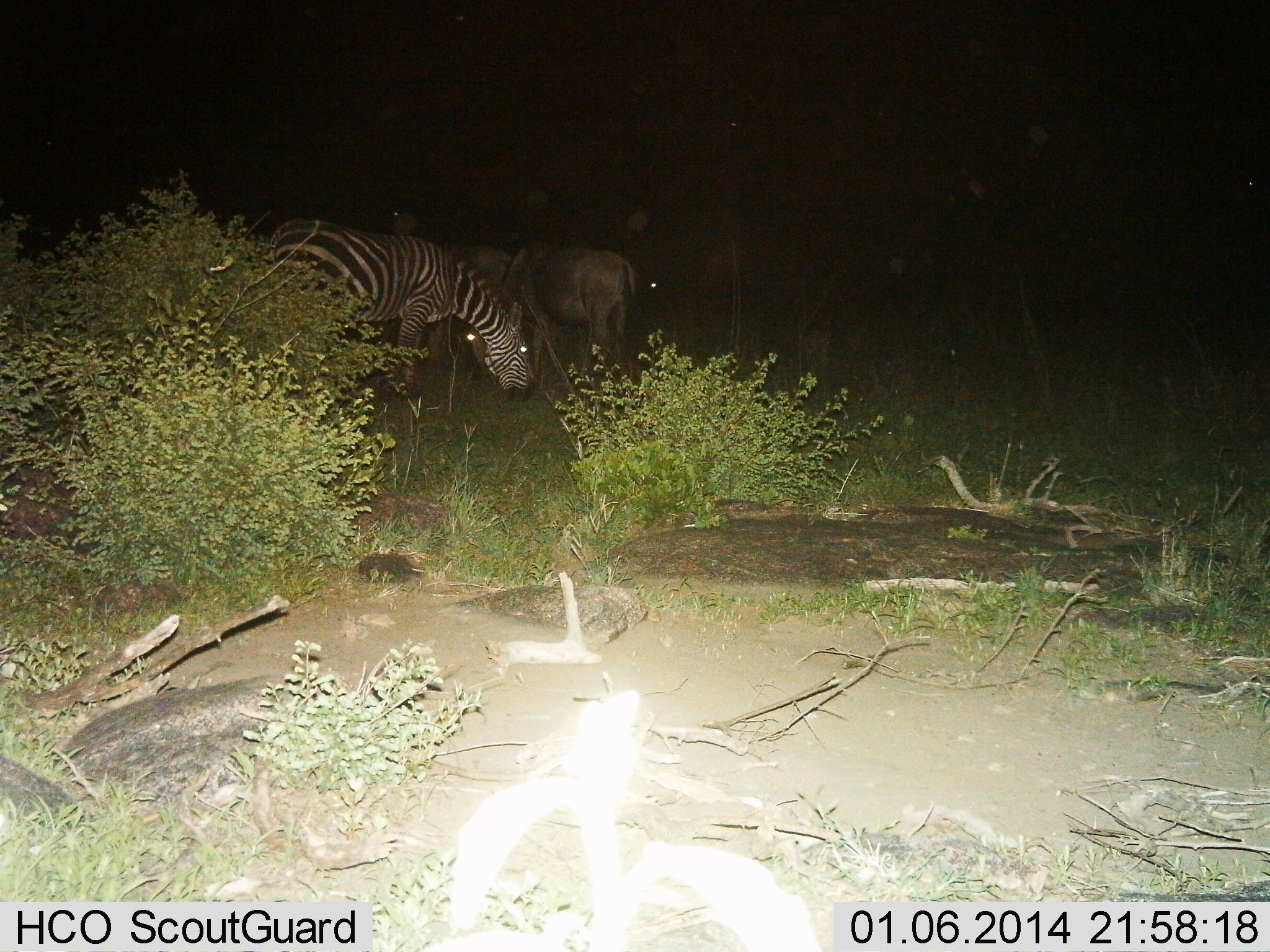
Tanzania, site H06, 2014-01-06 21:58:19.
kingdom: Animalia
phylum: Chordata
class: Mammalia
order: Artiodactyla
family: Bovidae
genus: Connochaetes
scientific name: Connochaetes taurinus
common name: blue wildebeest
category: wildebeest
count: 2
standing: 53%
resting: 0%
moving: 0%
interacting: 0%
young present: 0%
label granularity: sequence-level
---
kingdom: Animalia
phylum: Chordata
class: Mammalia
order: Perissodactyla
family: Equidae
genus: Equus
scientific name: Equus quagga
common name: plains zebra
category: zebra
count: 1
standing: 25%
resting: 0%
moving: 0%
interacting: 0%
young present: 0%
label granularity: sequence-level